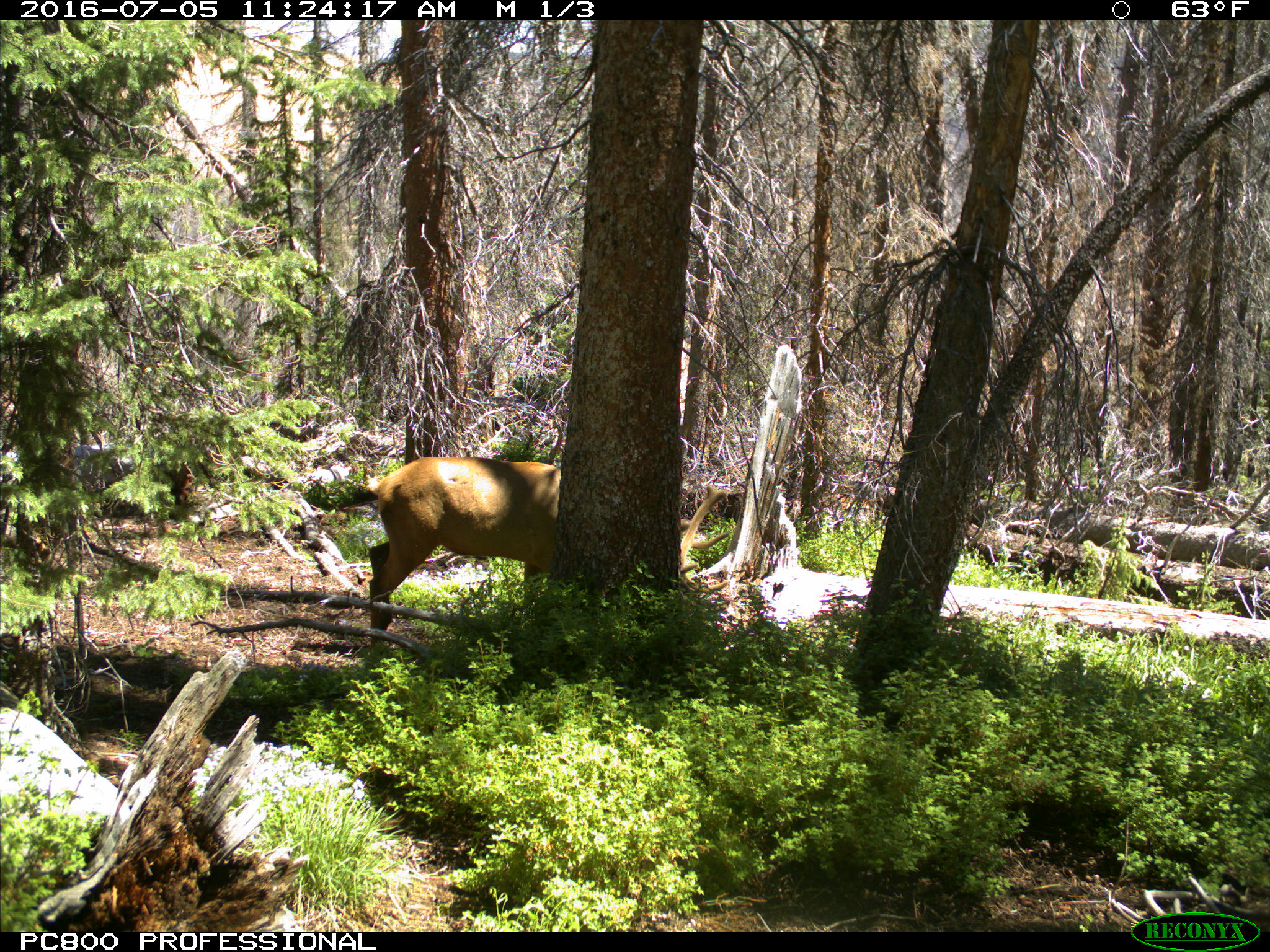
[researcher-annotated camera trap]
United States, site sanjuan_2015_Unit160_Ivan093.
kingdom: Animalia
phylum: Chordata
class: Mammalia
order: Artiodactyla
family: Cervidae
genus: Cervus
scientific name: Cervus elaphus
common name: red deer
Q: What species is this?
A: Cervus elaphus (red deer).